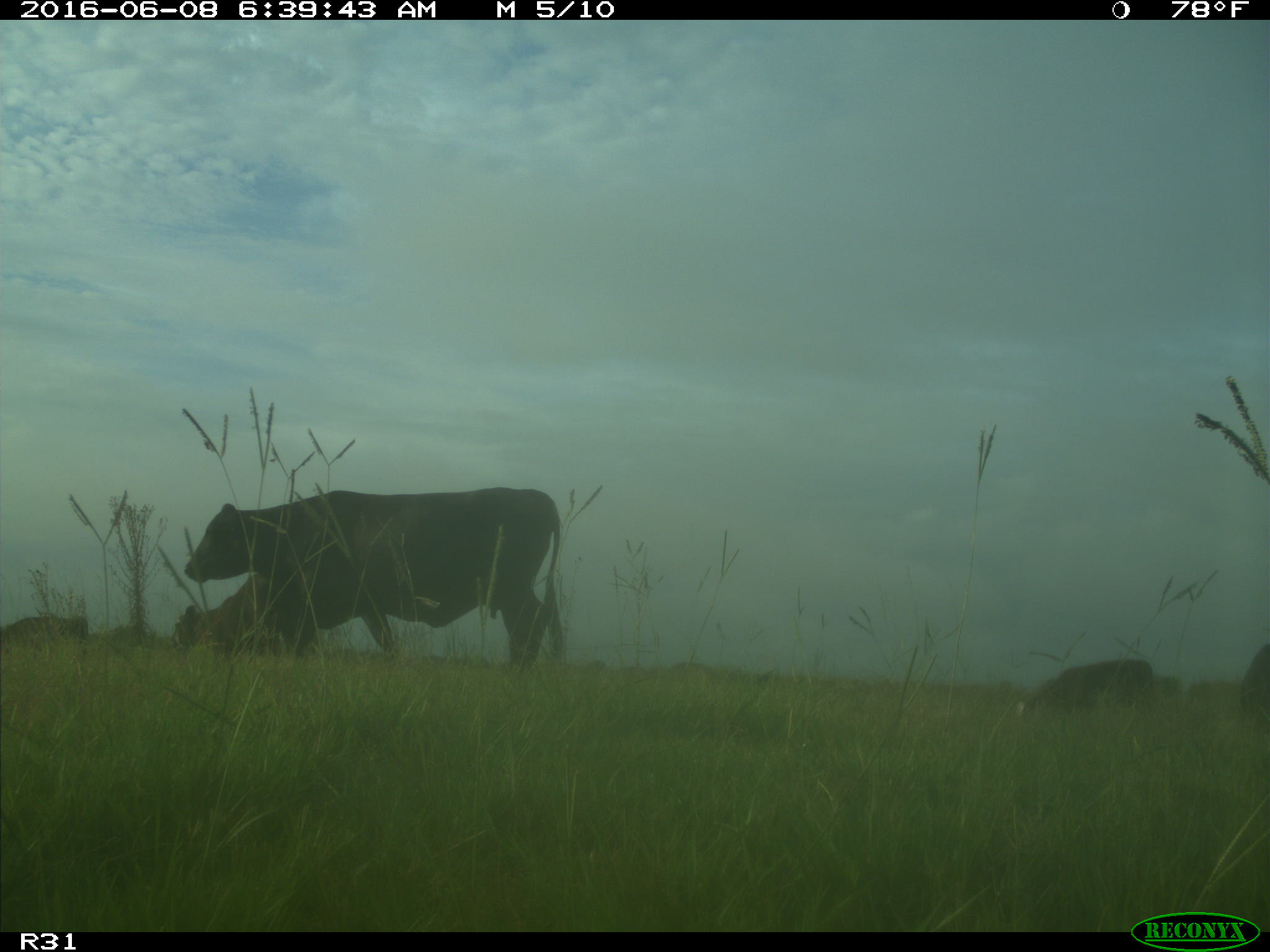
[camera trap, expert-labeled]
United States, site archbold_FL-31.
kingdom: Animalia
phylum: Chordata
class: Mammalia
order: Artiodactyla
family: Bovidae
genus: Bos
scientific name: Bos taurus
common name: domestic cow